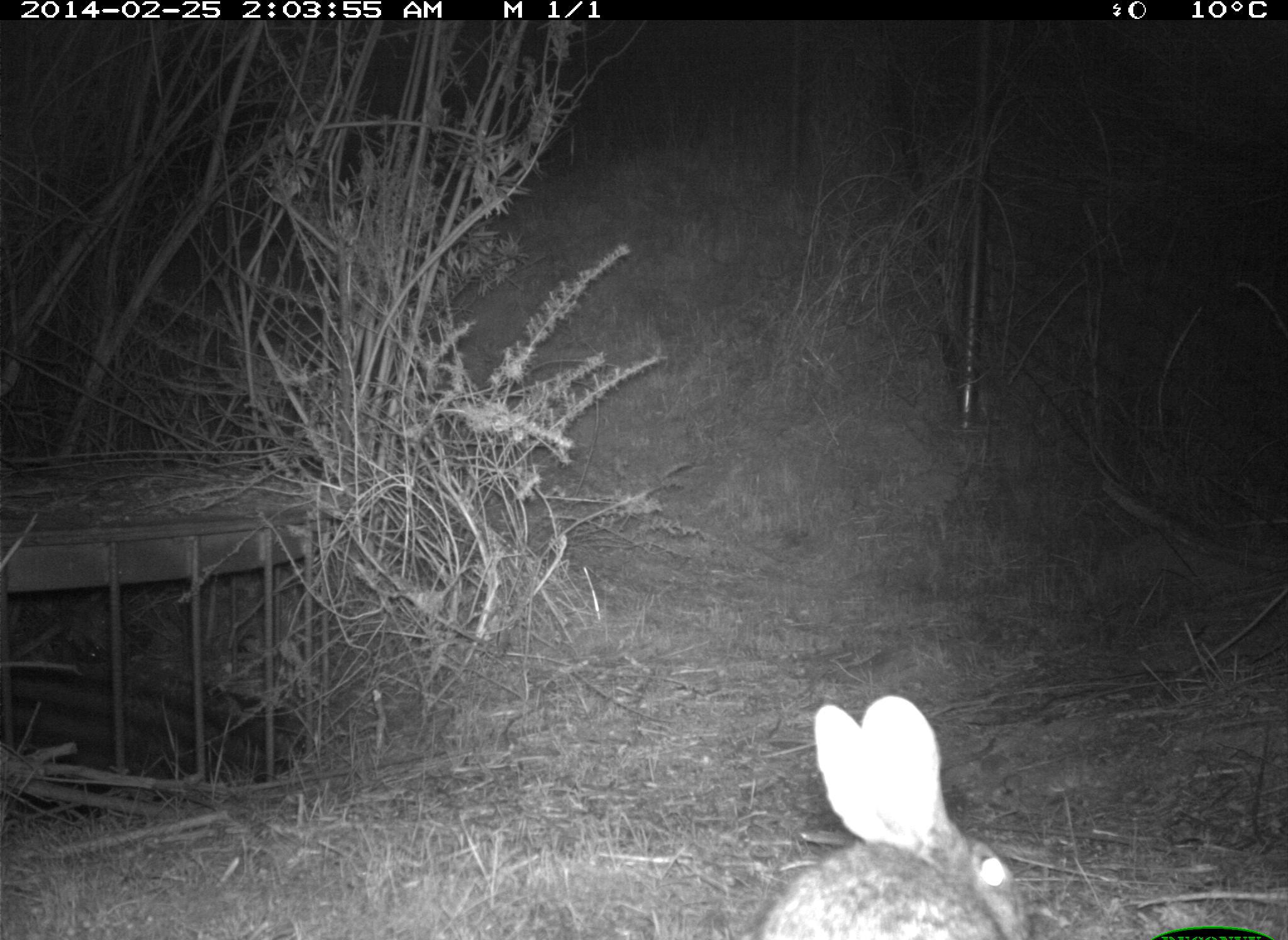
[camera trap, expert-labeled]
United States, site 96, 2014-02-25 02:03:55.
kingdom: Animalia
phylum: Chordata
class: Mammalia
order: Lagomorpha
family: Leporidae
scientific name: Leporidae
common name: rabbits and hares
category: rabbit